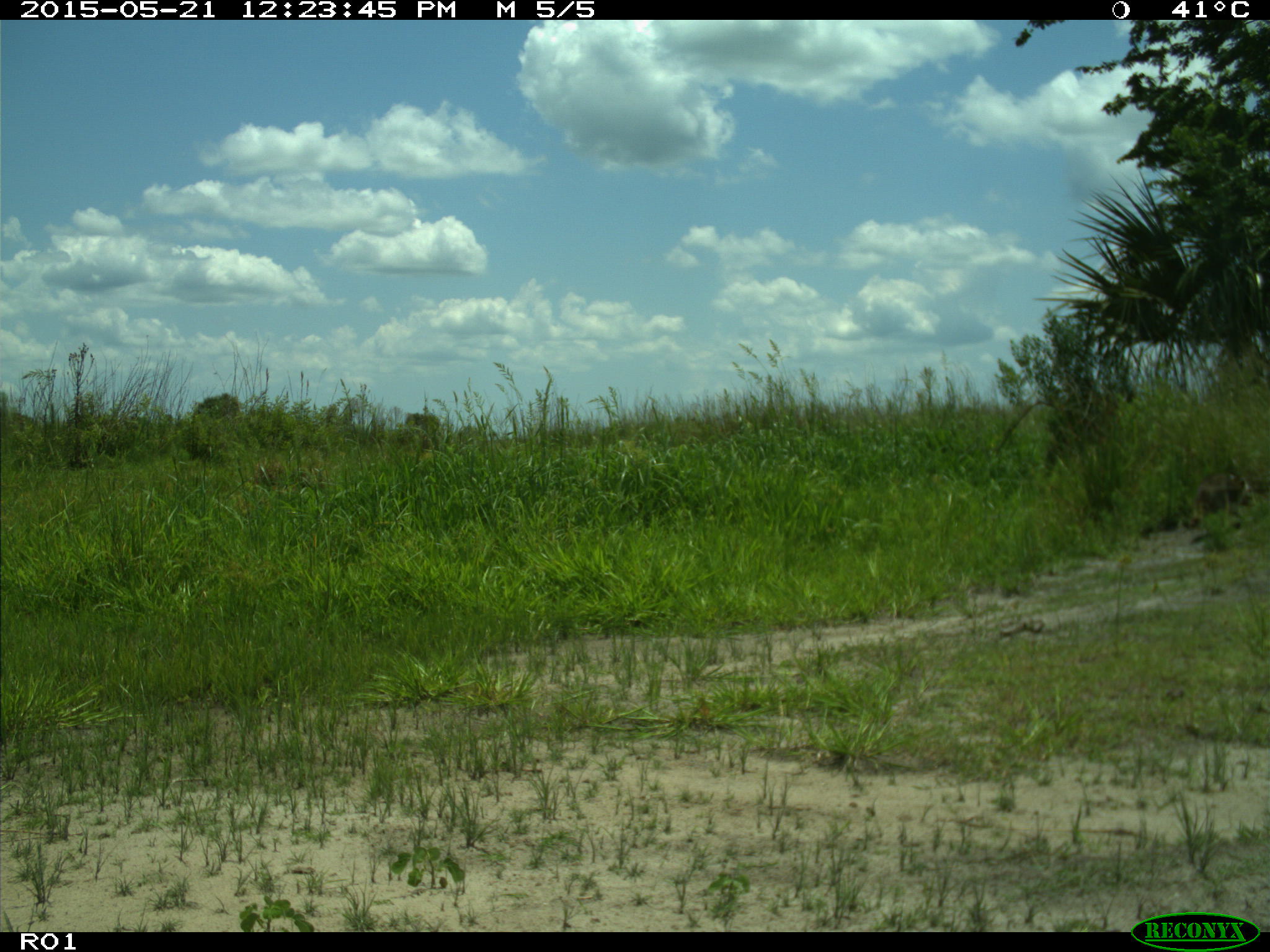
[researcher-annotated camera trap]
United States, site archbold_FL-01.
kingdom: Animalia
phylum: Chordata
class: Mammalia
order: Carnivora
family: Procyonidae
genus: Procyon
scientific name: Procyon lotor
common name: common raccoon